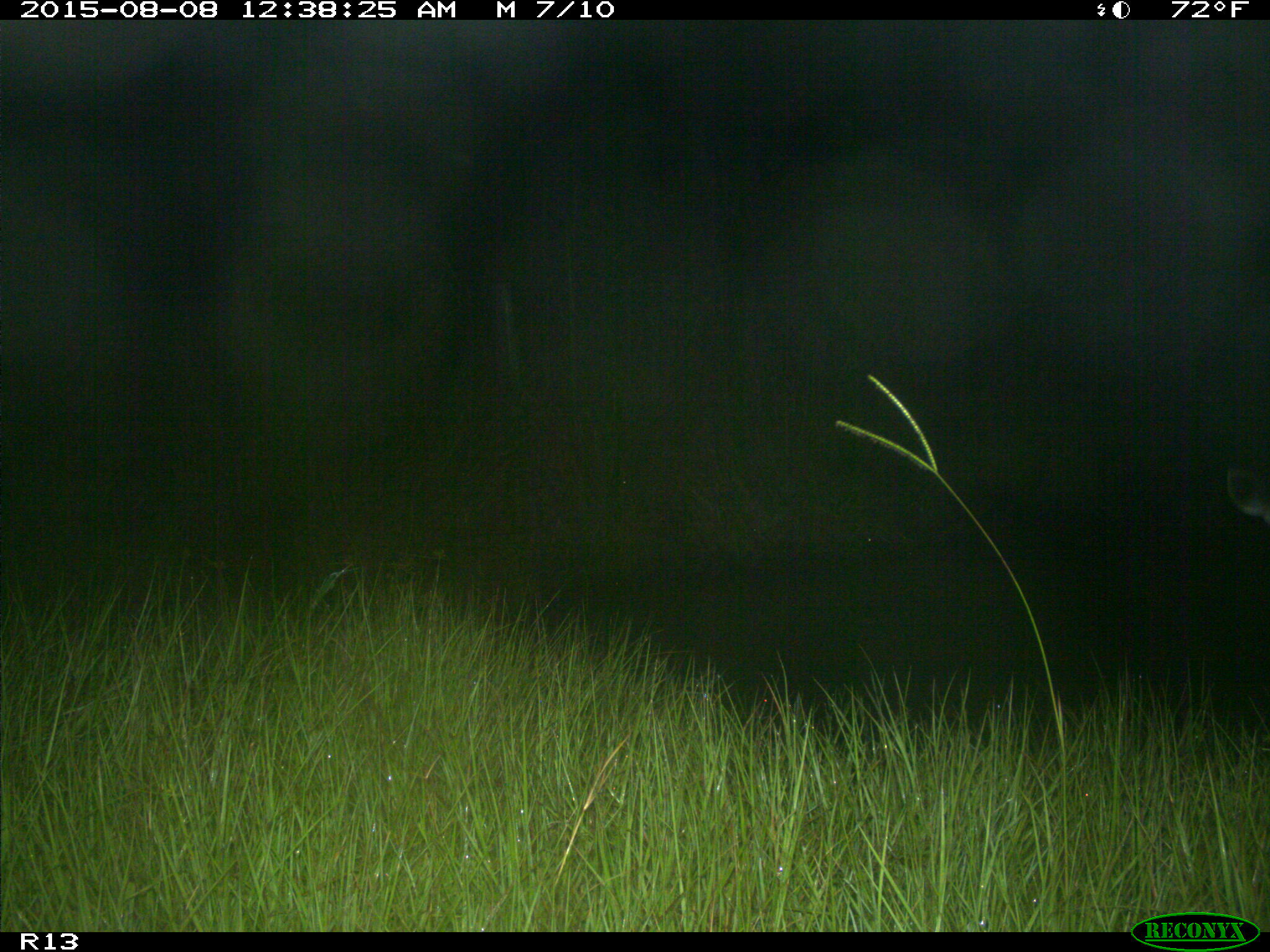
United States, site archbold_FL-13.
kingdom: Animalia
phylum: Chordata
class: Mammalia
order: Artiodactyla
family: Cervidae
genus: Odocoileus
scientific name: Odocoileus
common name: deer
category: unidentified deer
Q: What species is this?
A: Unidentified deer (deer) (Odocoileus).